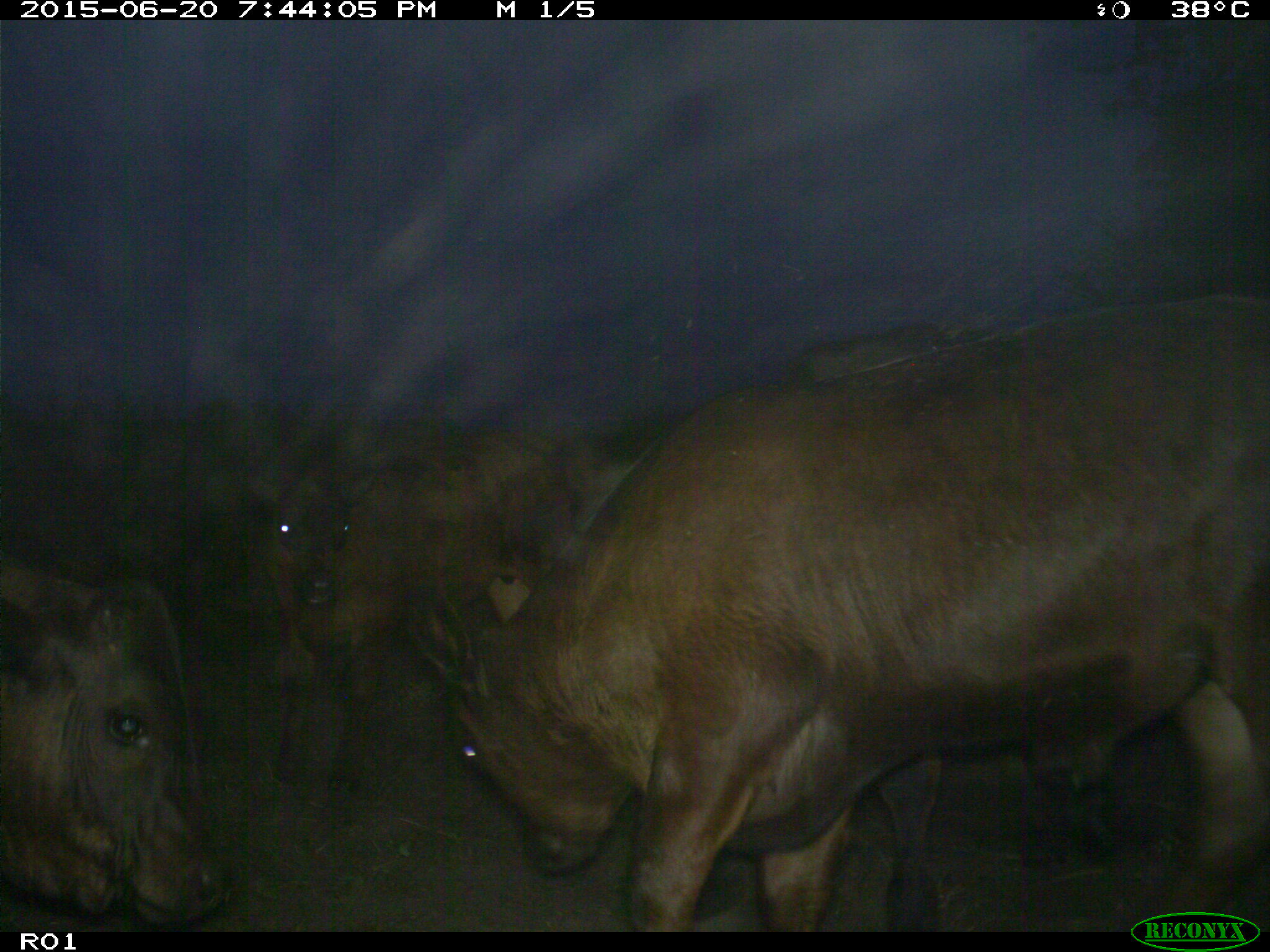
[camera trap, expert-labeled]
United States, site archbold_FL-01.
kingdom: Animalia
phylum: Chordata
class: Mammalia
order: Artiodactyla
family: Bovidae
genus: Bos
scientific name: Bos taurus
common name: domestic cow